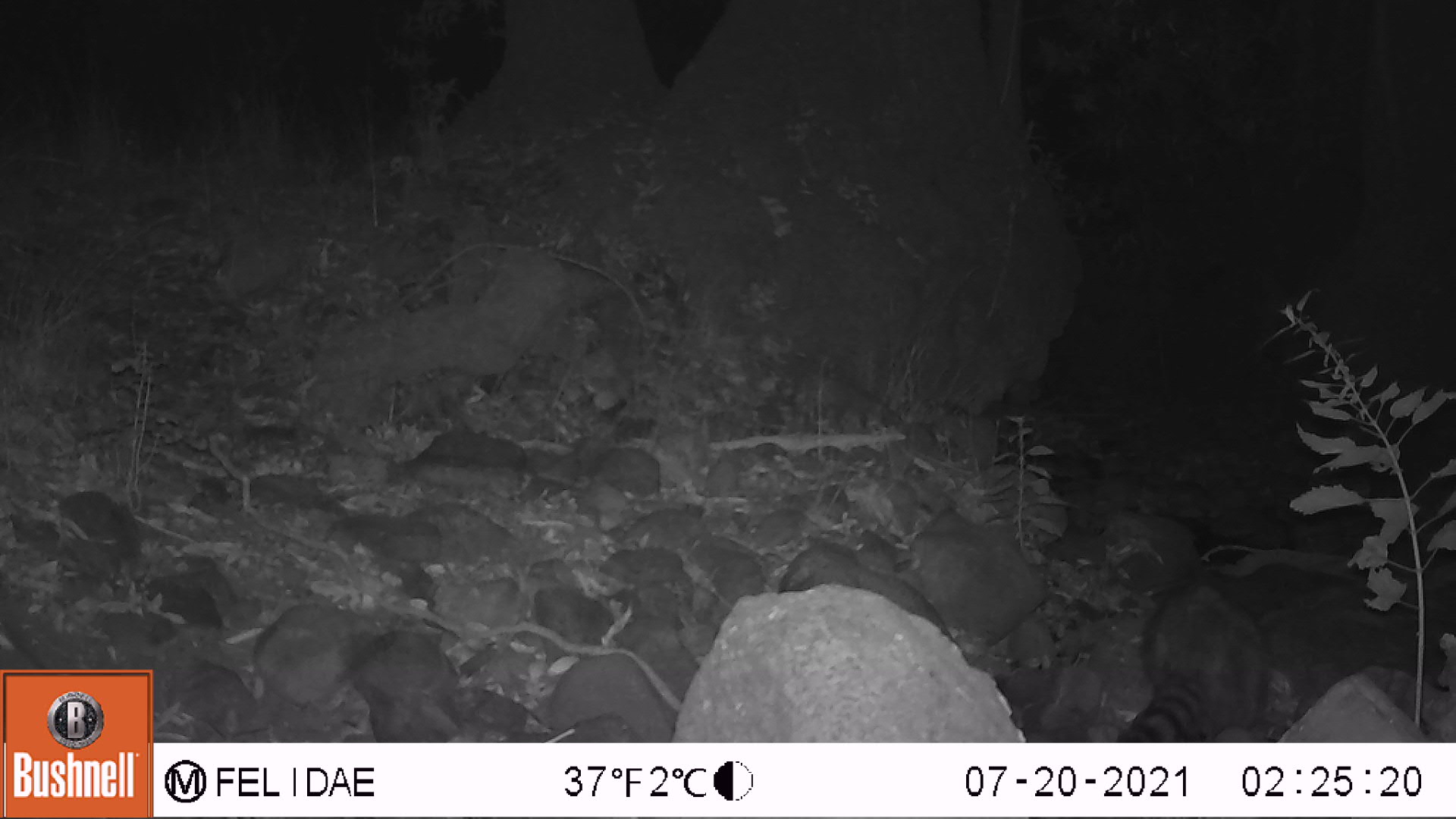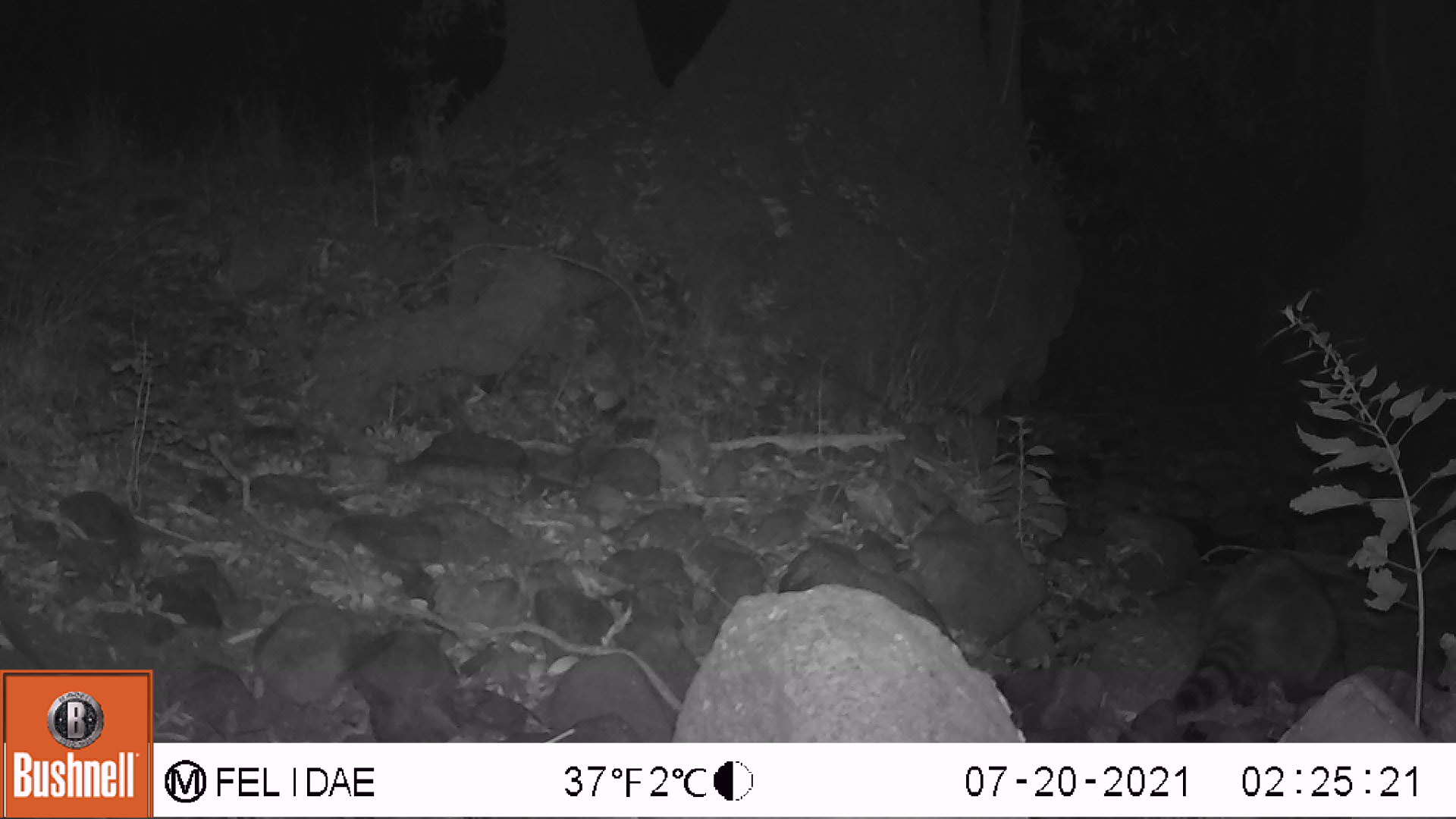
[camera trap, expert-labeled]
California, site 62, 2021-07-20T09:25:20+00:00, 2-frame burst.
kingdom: Animalia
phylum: Chordata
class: Mammalia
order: Carnivora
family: Procyonidae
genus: Procyon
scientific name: Procyon lotor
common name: raccoon